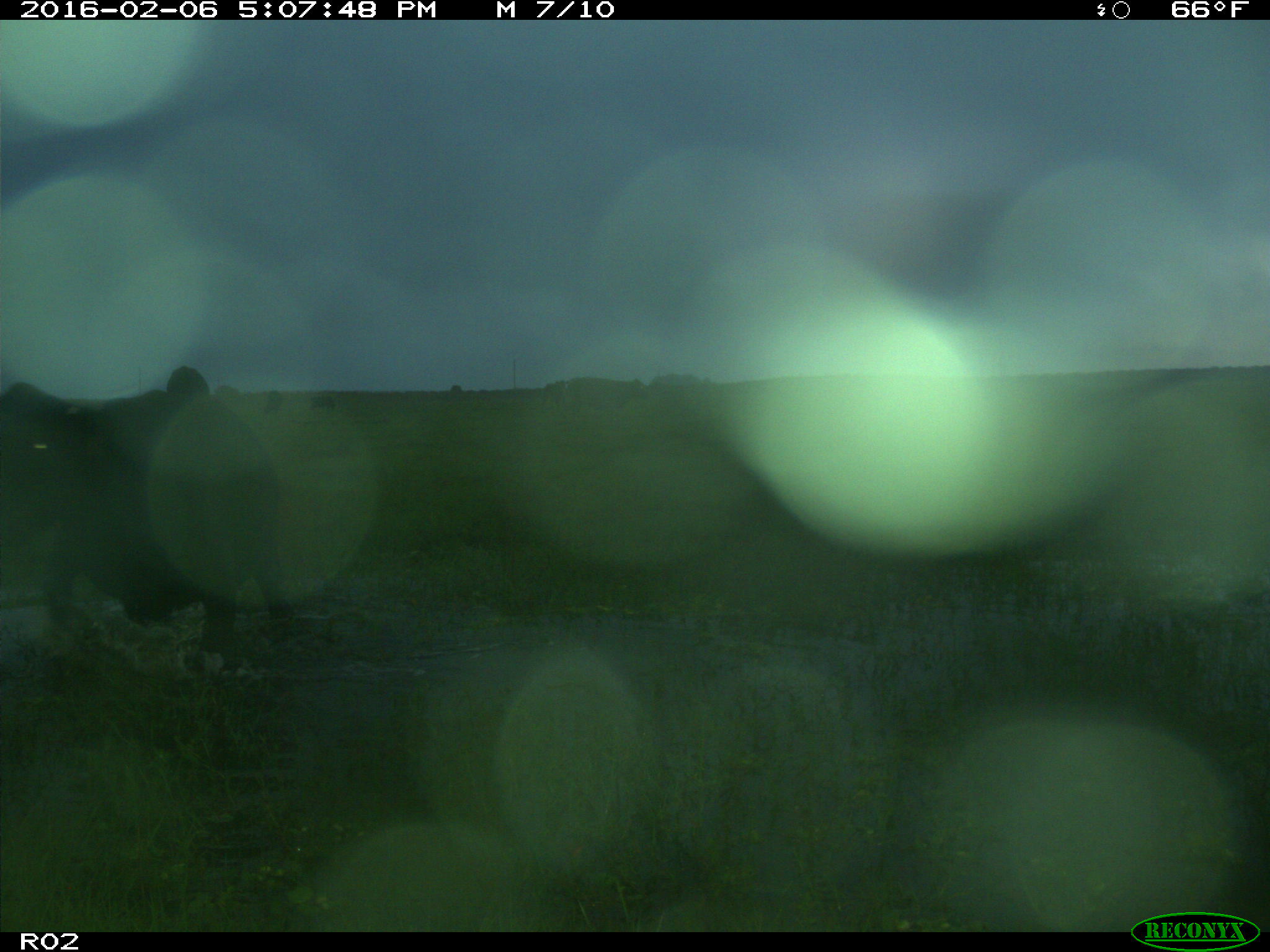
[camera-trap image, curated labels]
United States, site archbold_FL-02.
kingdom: Animalia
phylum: Chordata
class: Mammalia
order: Artiodactyla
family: Bovidae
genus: Bos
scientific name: Bos taurus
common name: domestic cow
Bos taurus (domestic cow).